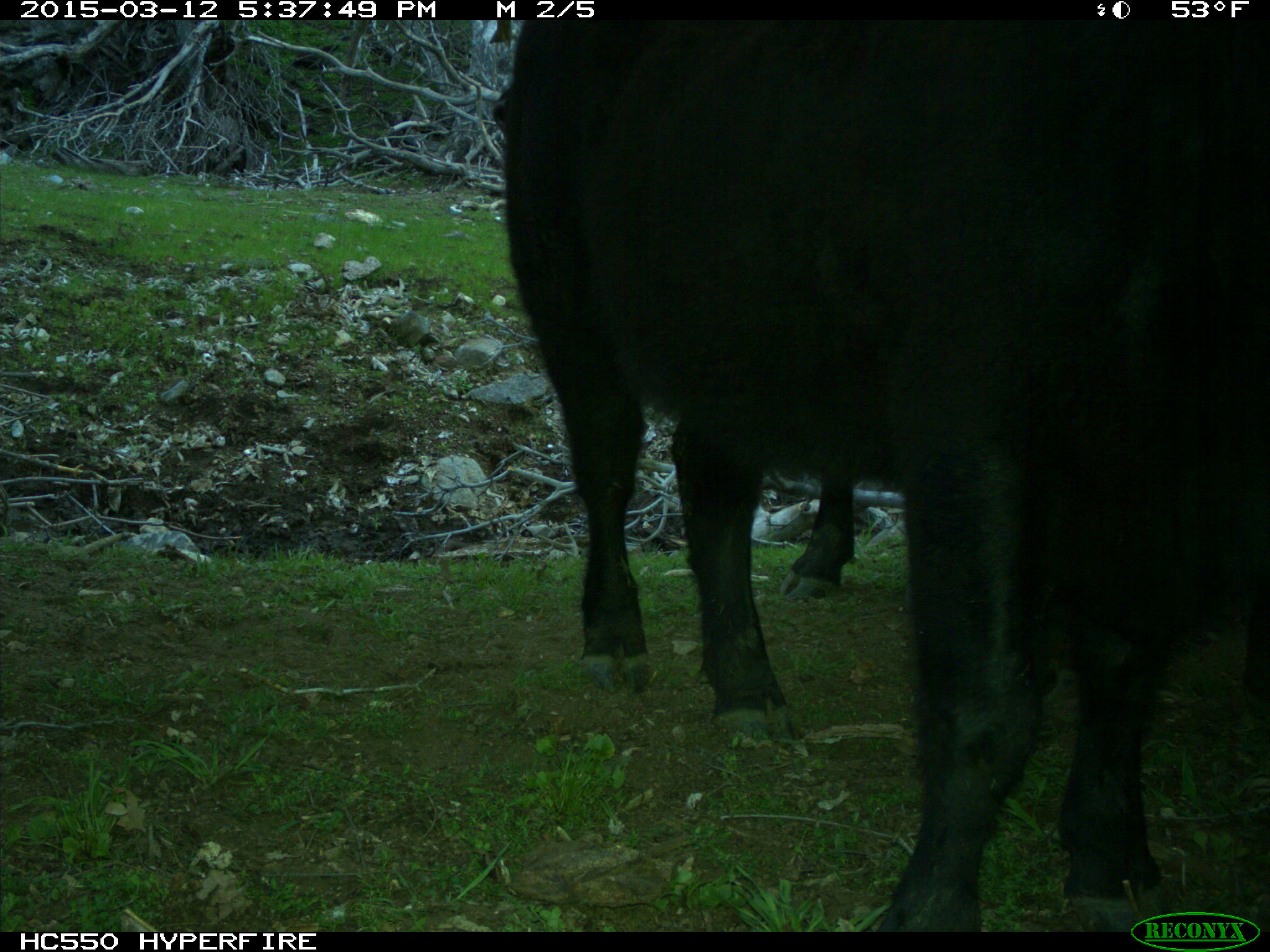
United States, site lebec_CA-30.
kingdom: Animalia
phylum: Chordata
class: Mammalia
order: Artiodactyla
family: Bovidae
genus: Bos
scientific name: Bos taurus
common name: domestic cow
Bos taurus (domestic cow).